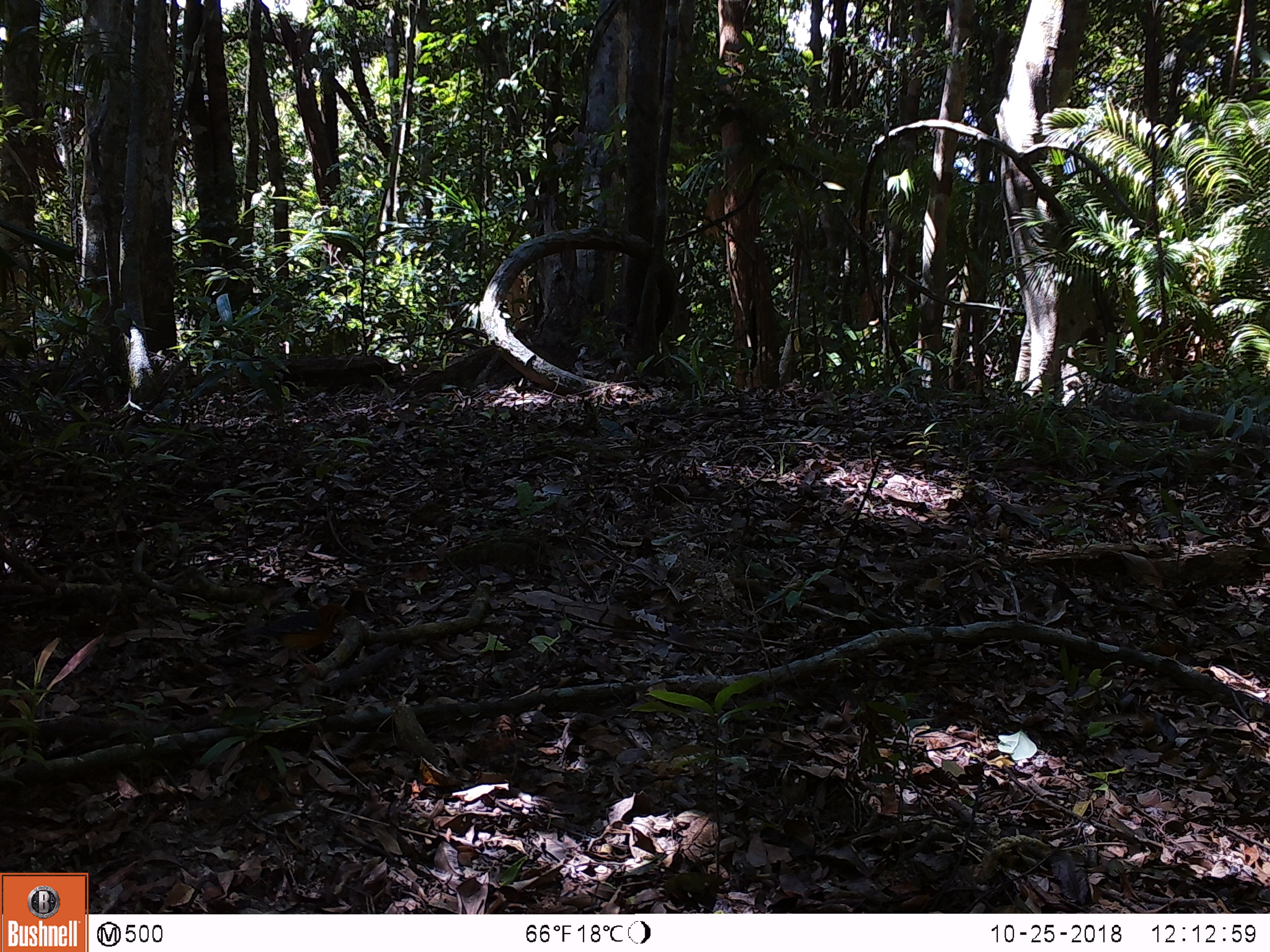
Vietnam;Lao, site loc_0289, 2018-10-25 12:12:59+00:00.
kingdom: Animalia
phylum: Chordata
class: Aves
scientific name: Aves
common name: bird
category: unidentified bird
Unidentified bird (bird) (Aves). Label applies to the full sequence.